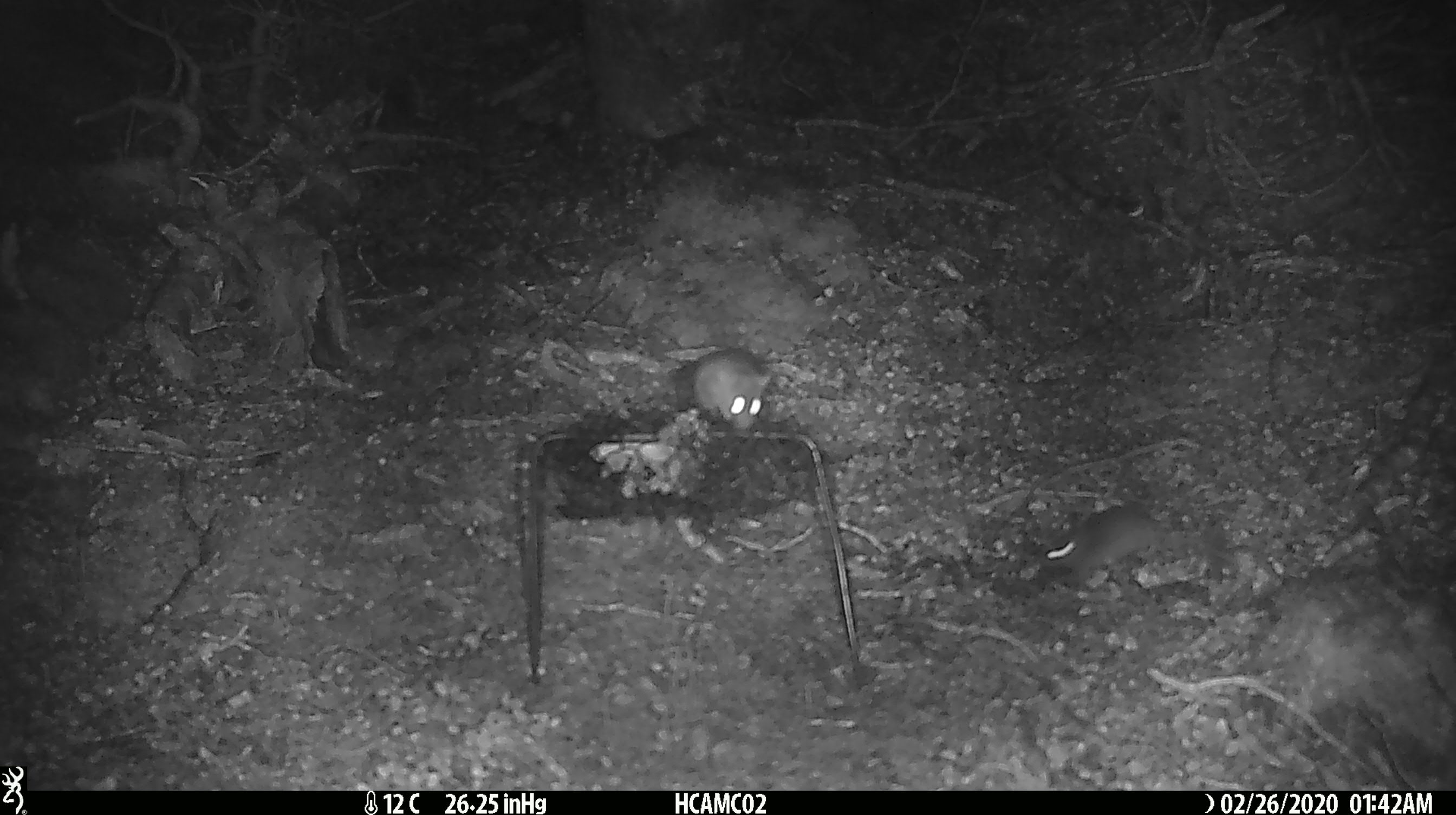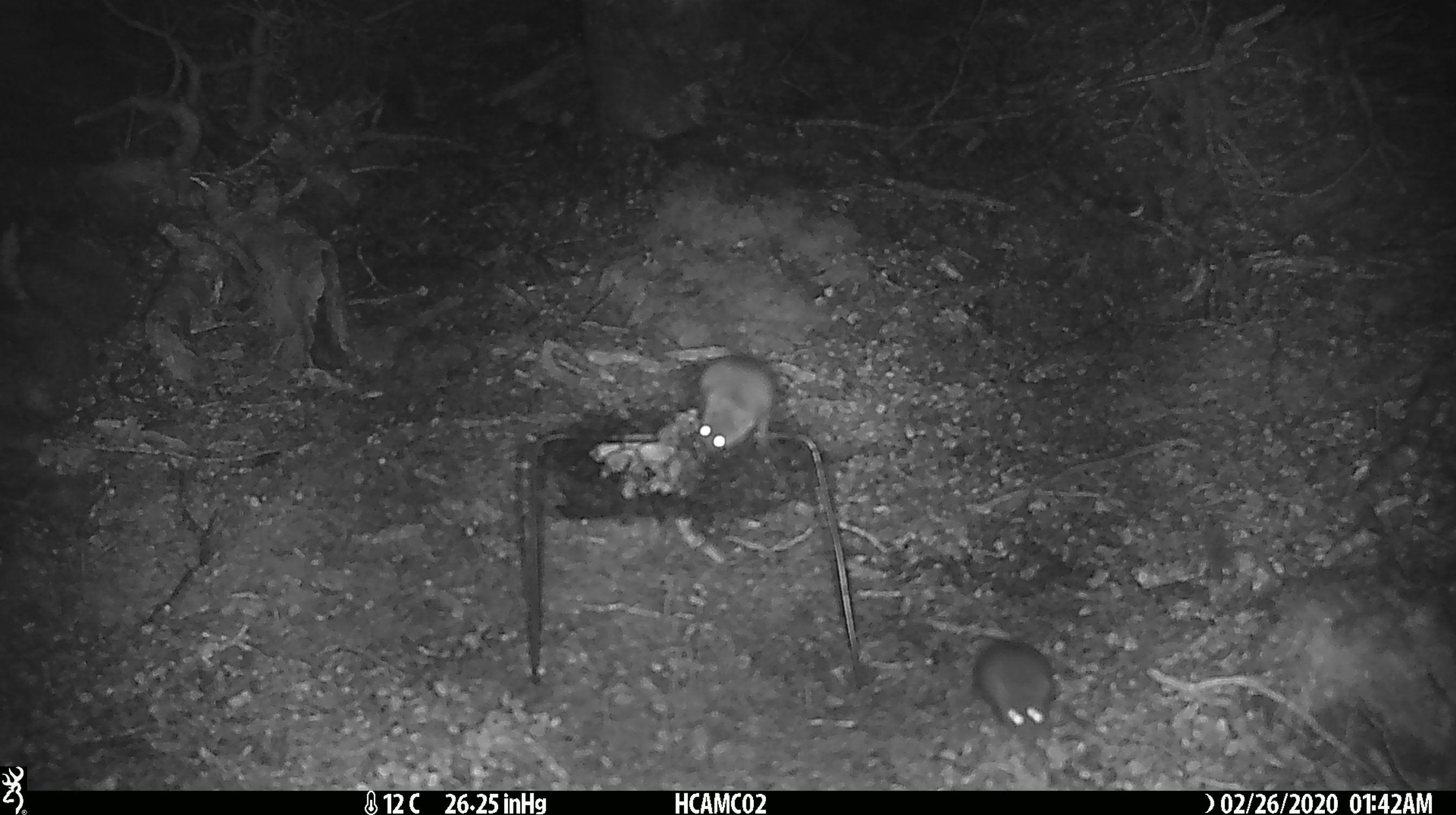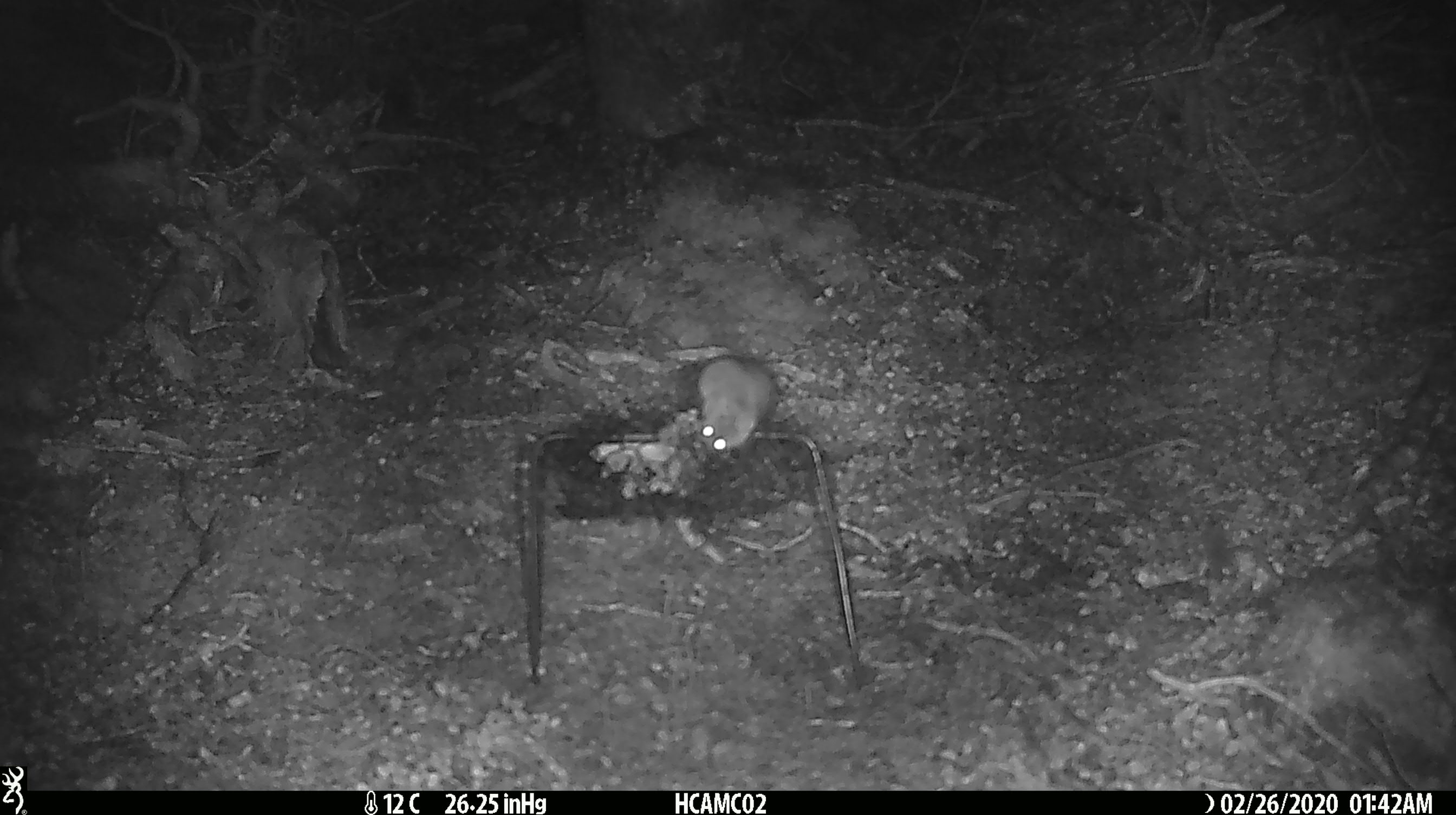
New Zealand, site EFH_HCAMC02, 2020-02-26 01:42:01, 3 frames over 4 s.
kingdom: Animalia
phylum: Chordata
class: Mammalia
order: Rodentia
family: Muridae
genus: Mus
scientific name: Mus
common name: mouse